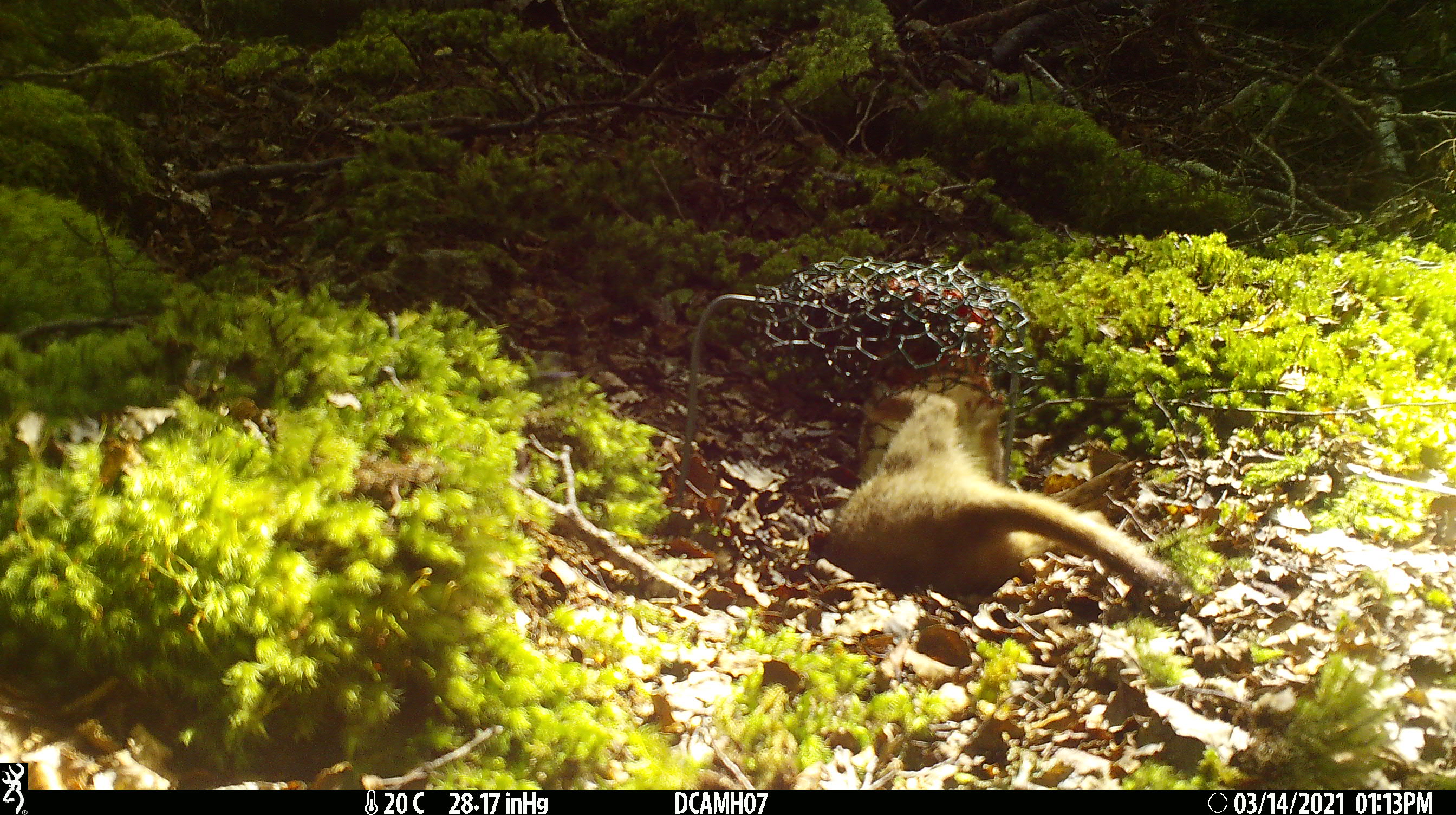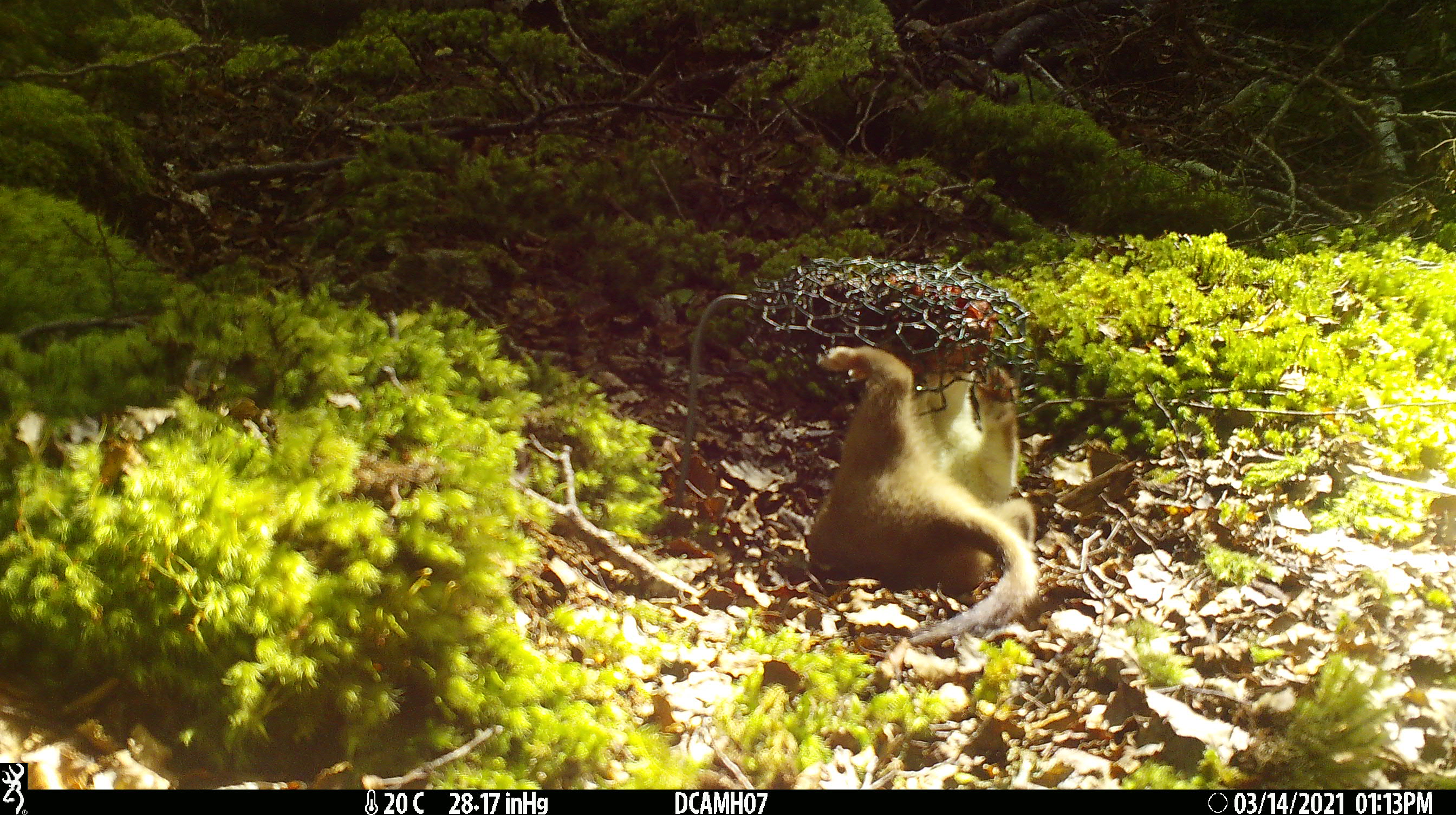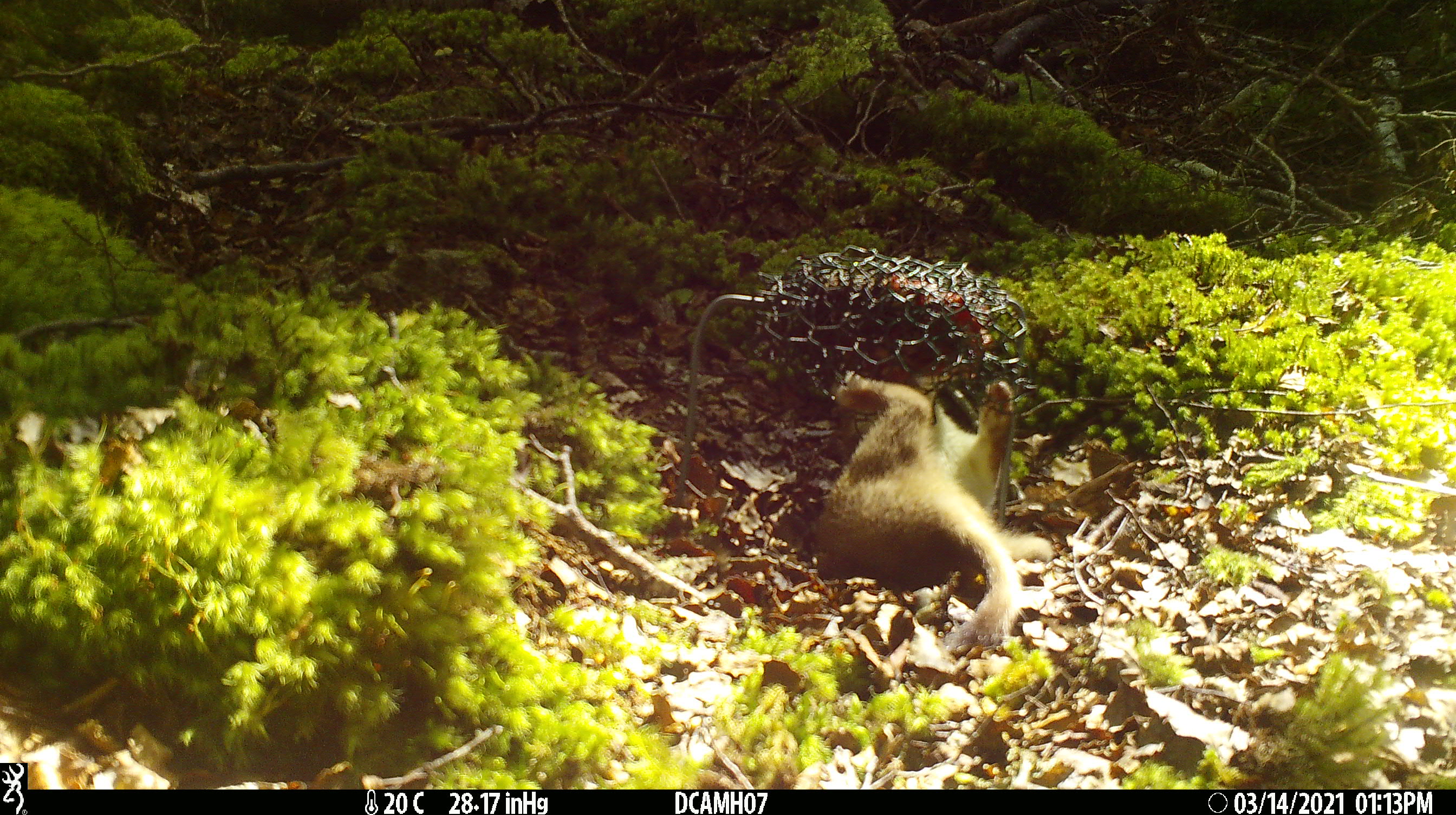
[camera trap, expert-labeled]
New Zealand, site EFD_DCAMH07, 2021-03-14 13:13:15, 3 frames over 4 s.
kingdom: Animalia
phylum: Chordata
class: Mammalia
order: Carnivora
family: Mustelidae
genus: Mustela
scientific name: Mustela erminea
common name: stoat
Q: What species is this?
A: Stoat (Mustela erminea).